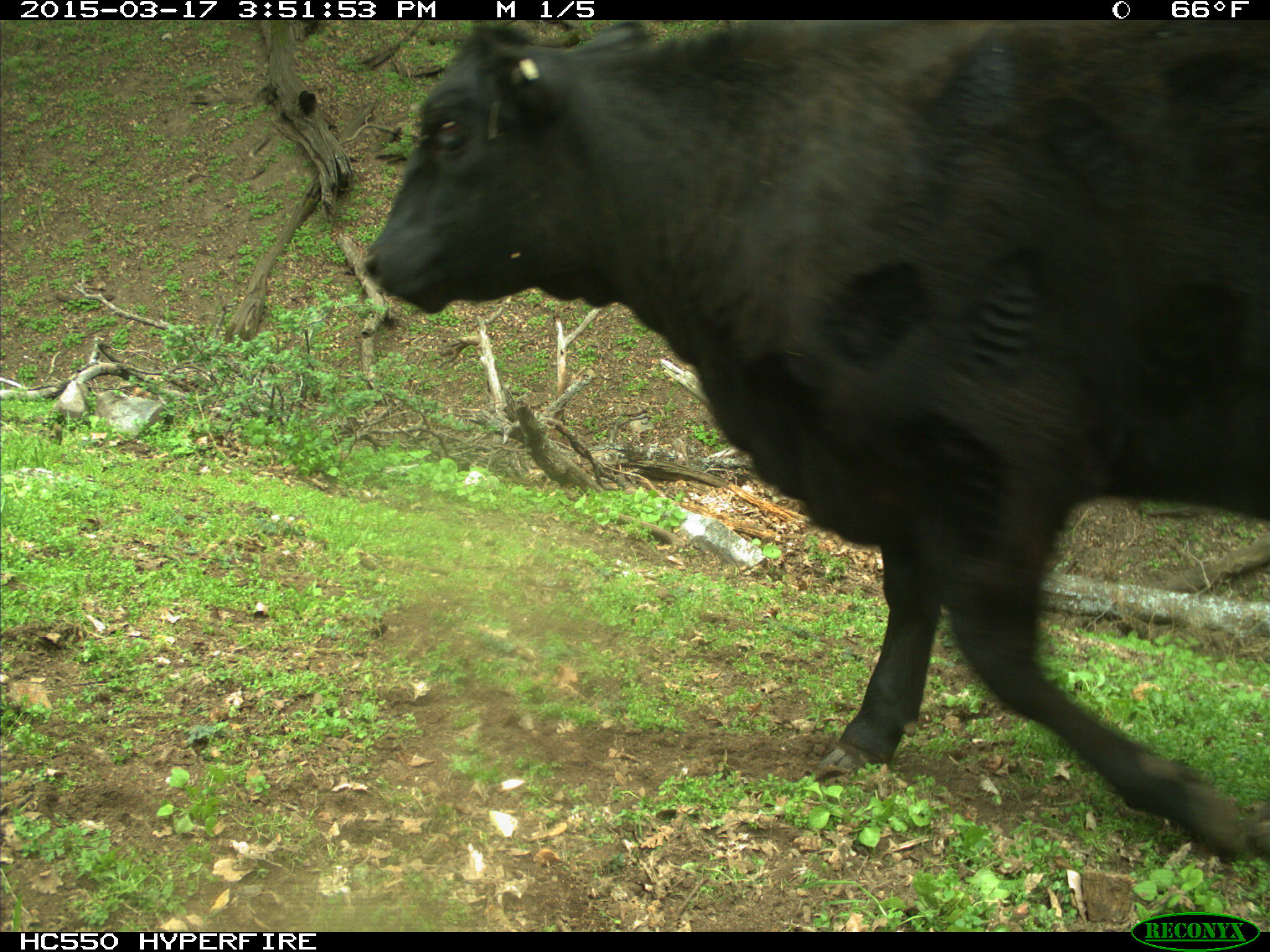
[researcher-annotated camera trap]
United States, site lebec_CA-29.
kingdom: Animalia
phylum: Chordata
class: Mammalia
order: Artiodactyla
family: Bovidae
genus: Bos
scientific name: Bos taurus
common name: domestic cow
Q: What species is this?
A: Bos taurus (domestic cow).